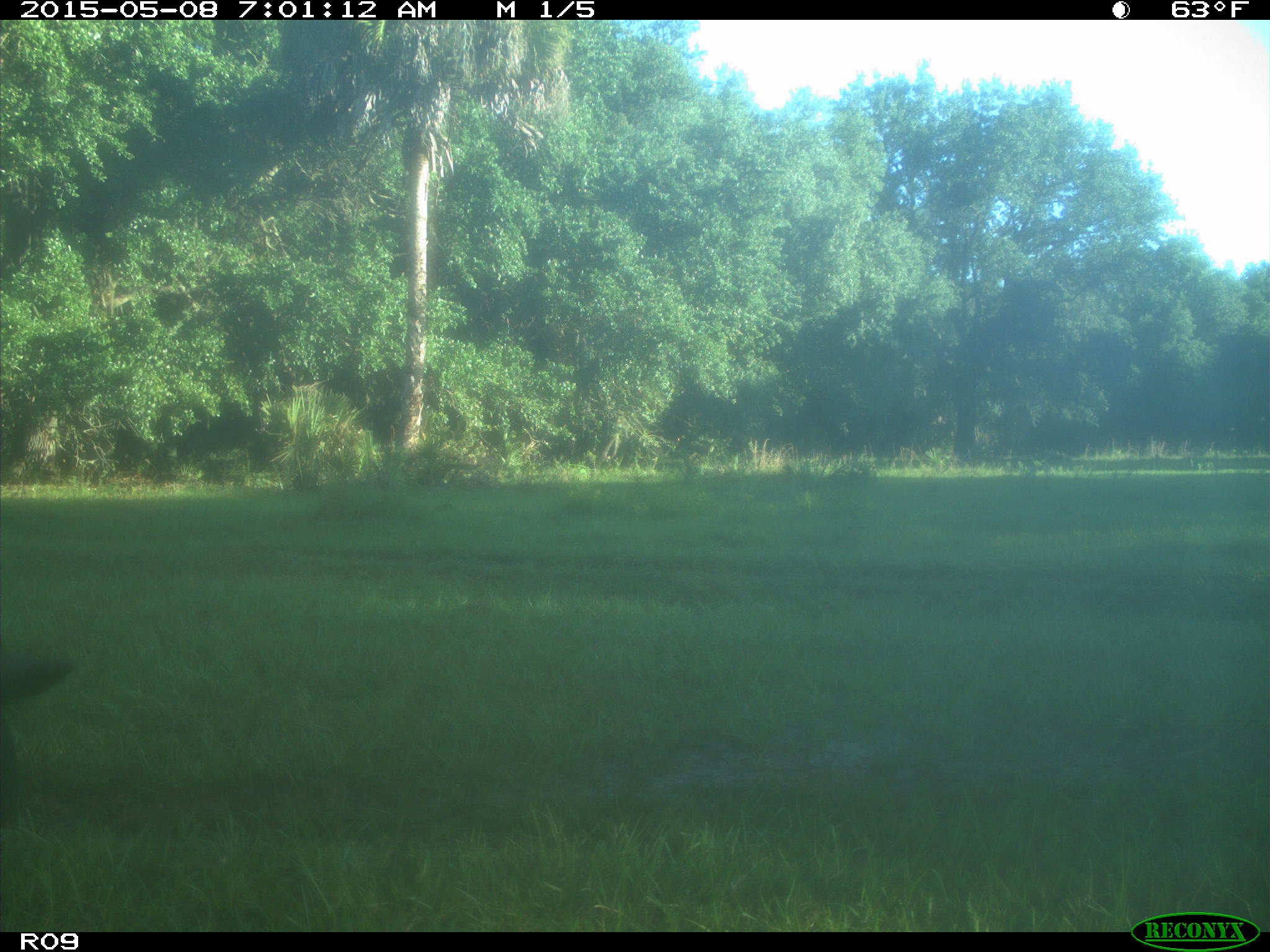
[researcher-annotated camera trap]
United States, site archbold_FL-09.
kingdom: Animalia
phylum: Chordata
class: Mammalia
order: Artiodactyla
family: Bovidae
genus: Bos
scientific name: Bos taurus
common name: domestic cow